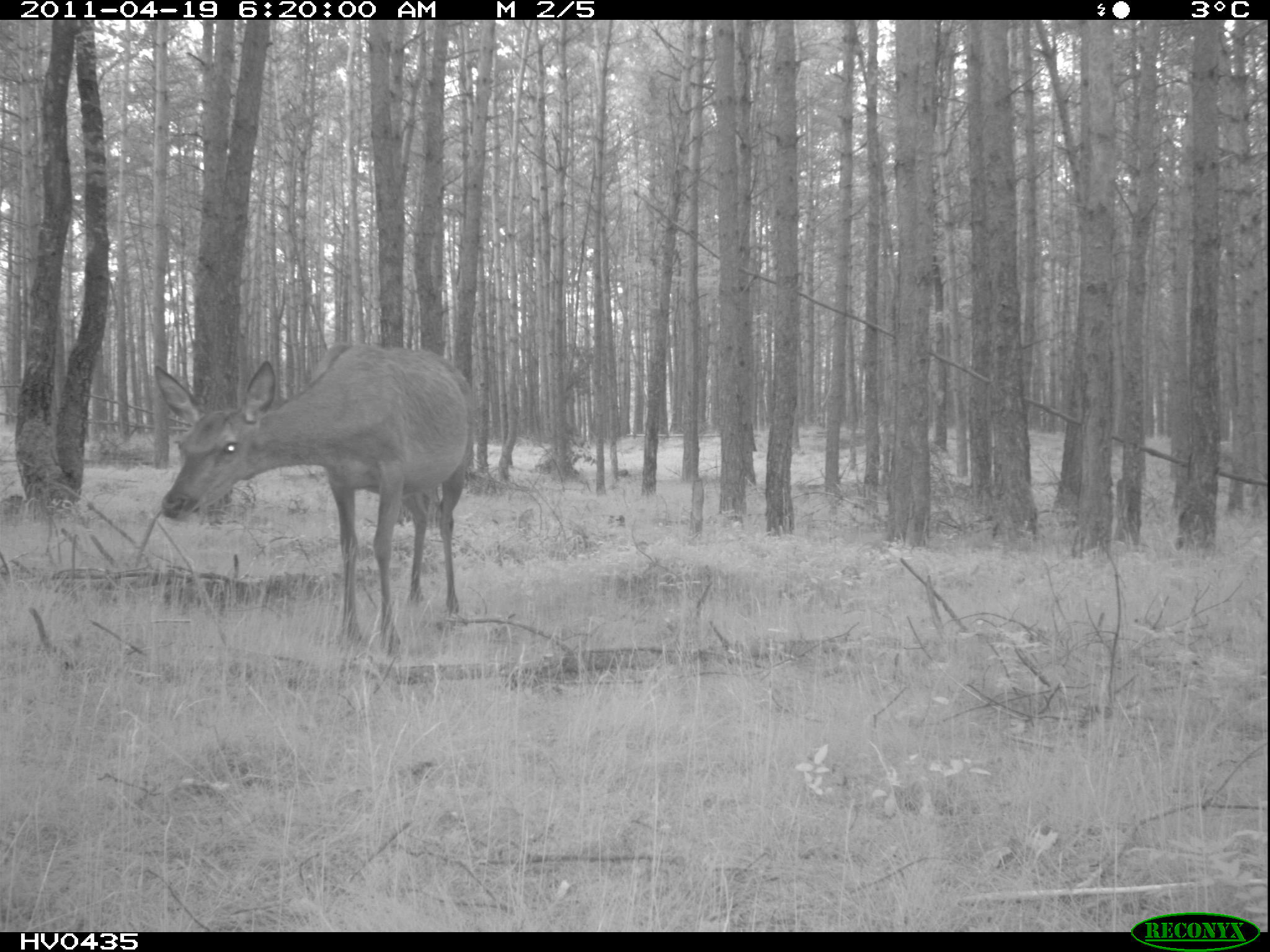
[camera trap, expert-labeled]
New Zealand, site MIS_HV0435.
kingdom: Animalia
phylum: Chordata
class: Mammalia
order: Artiodactyla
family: Cervidae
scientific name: Cervidae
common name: deer